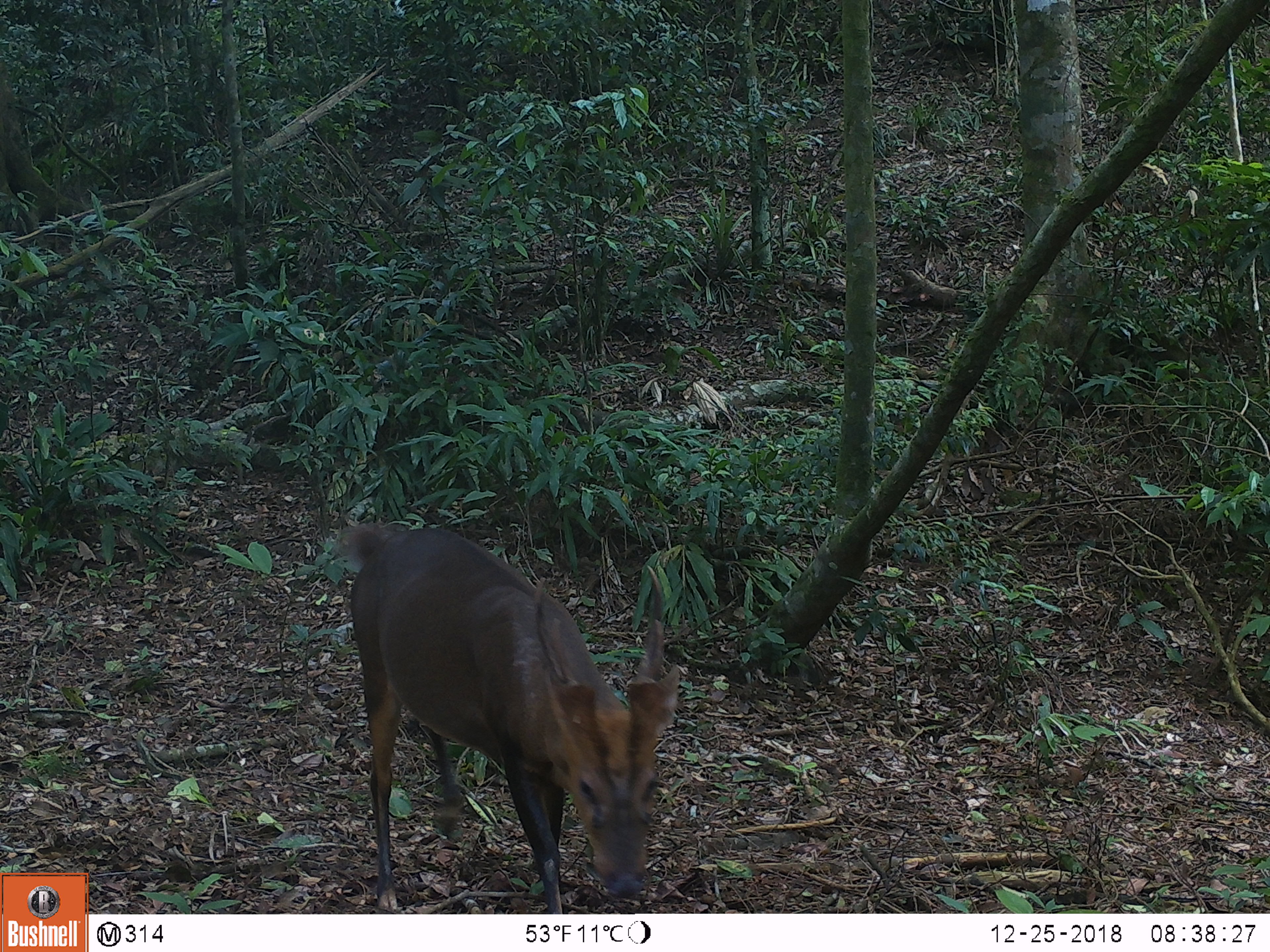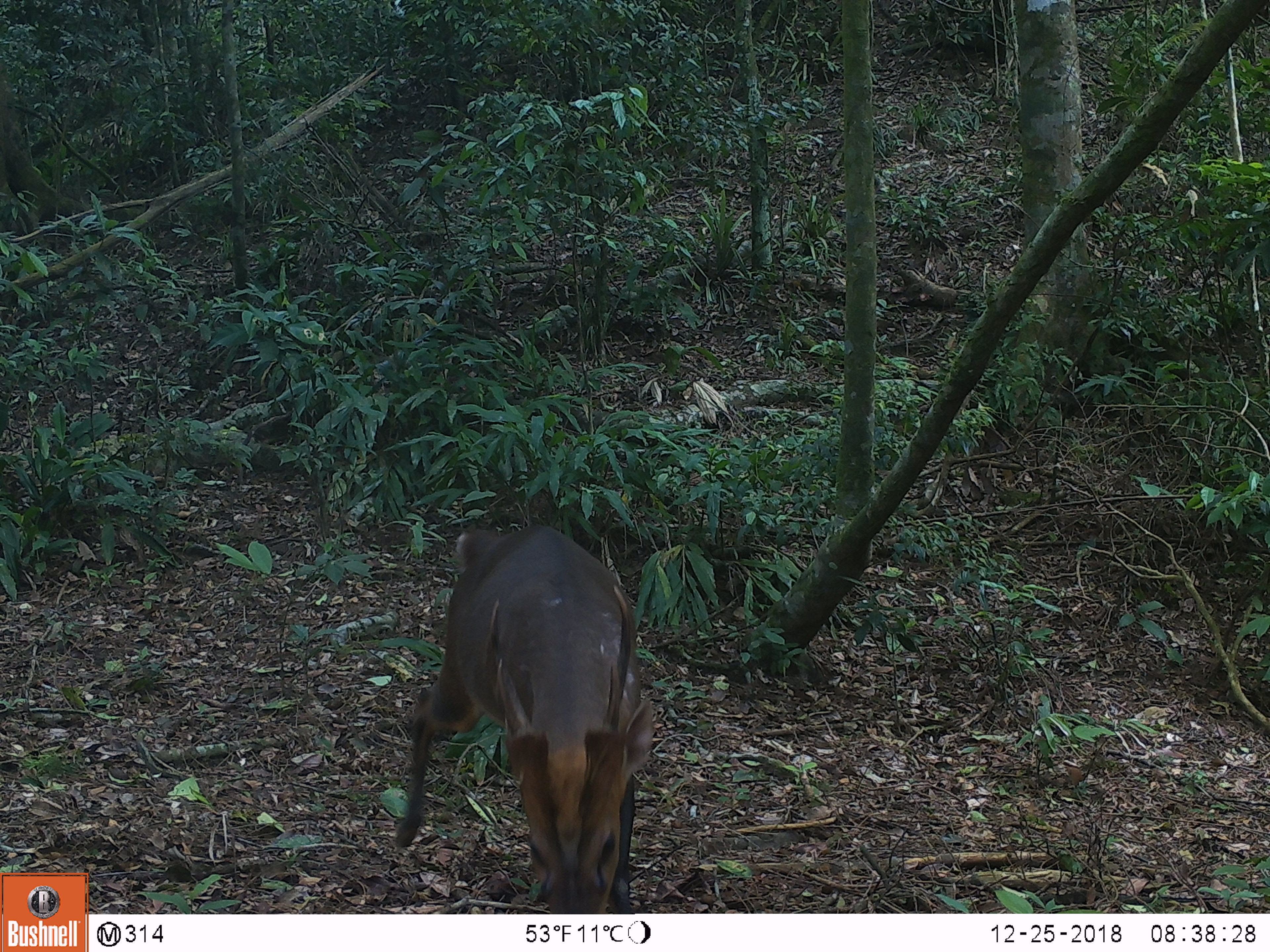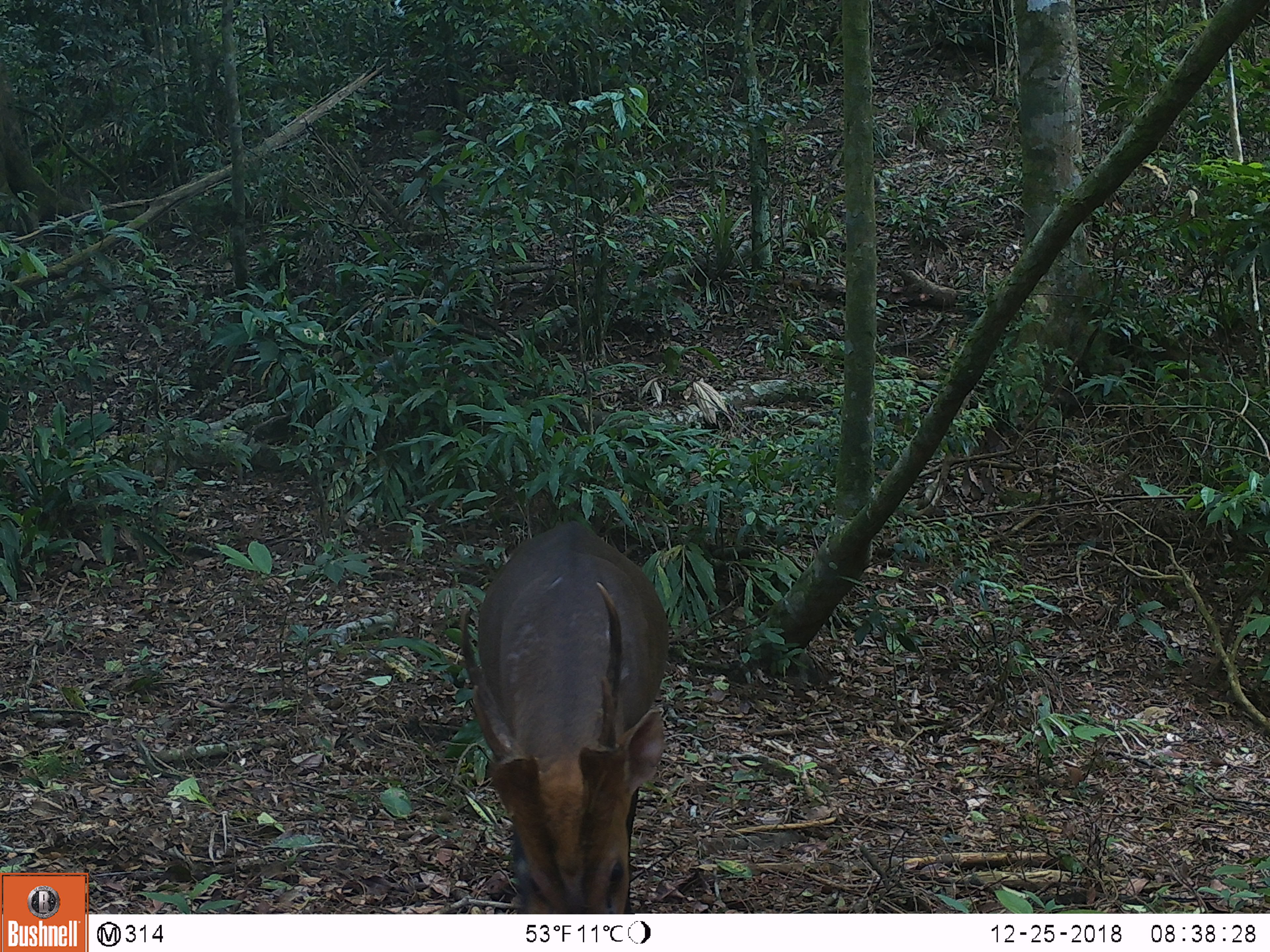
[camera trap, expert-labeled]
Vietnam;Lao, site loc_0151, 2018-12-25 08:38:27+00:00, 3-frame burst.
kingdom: Animalia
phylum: Chordata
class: Mammalia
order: Artiodactyla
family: Cervidae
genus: Muntiacus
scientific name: Muntiacus vuquangensis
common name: large-antlered muntjac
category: large antlered muntjac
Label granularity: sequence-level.